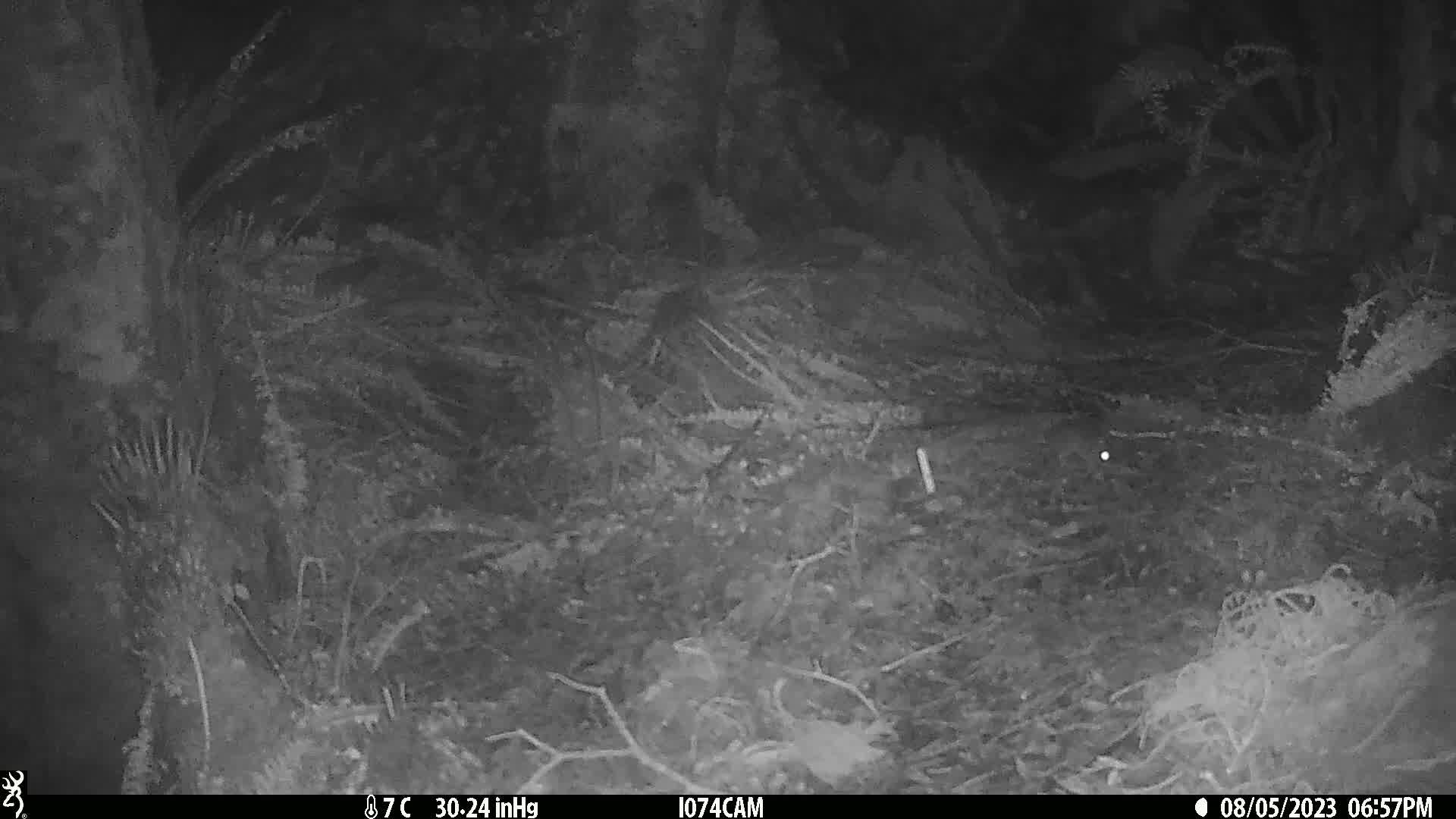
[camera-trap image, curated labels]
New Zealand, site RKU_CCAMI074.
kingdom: Animalia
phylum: Chordata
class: Mammalia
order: Rodentia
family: Muridae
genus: Rattus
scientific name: Rattus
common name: rat